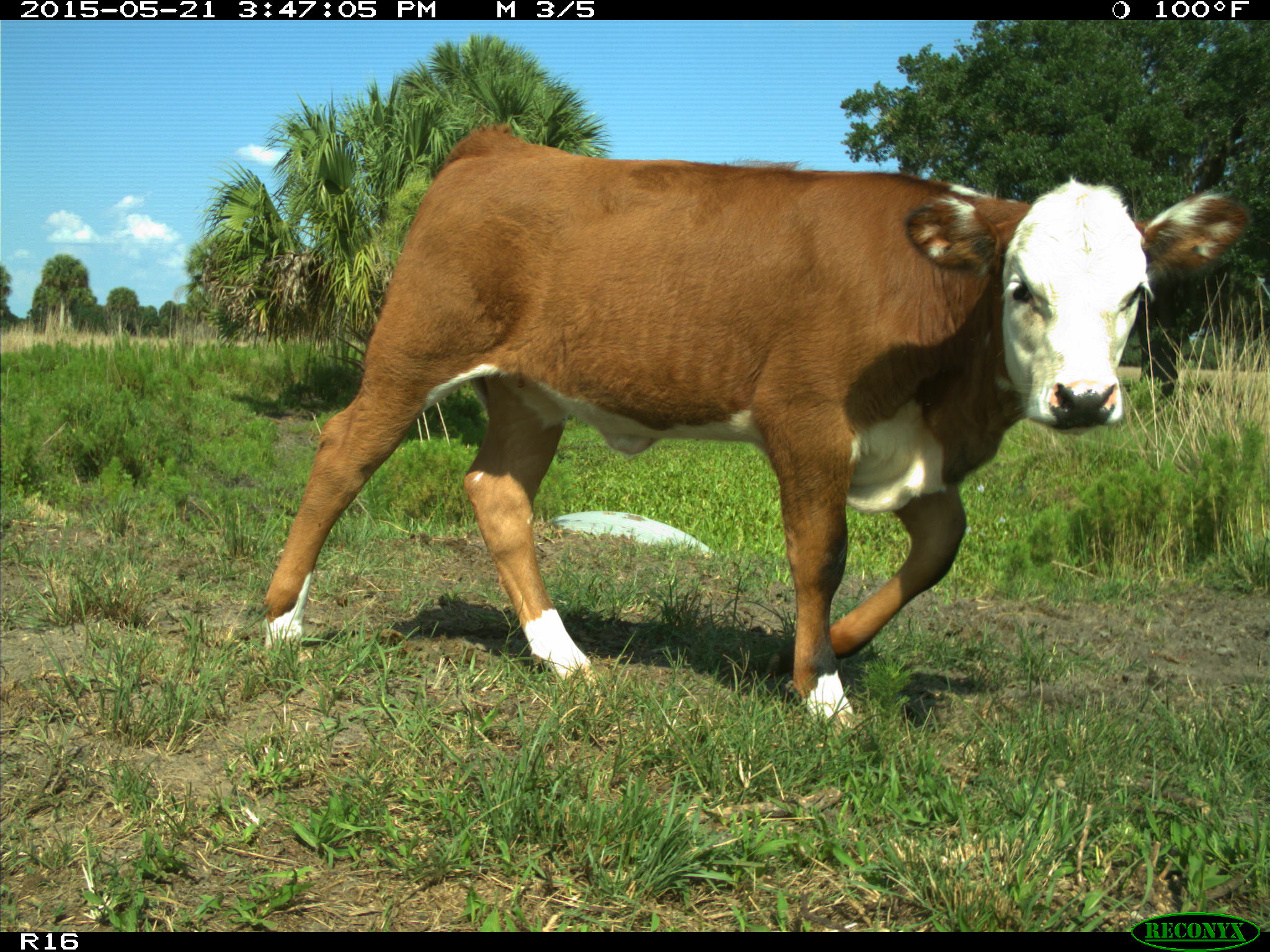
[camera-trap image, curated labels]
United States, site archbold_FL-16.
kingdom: Animalia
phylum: Chordata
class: Mammalia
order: Artiodactyla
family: Bovidae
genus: Bos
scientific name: Bos taurus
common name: domestic cow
Bos taurus (domestic cow).